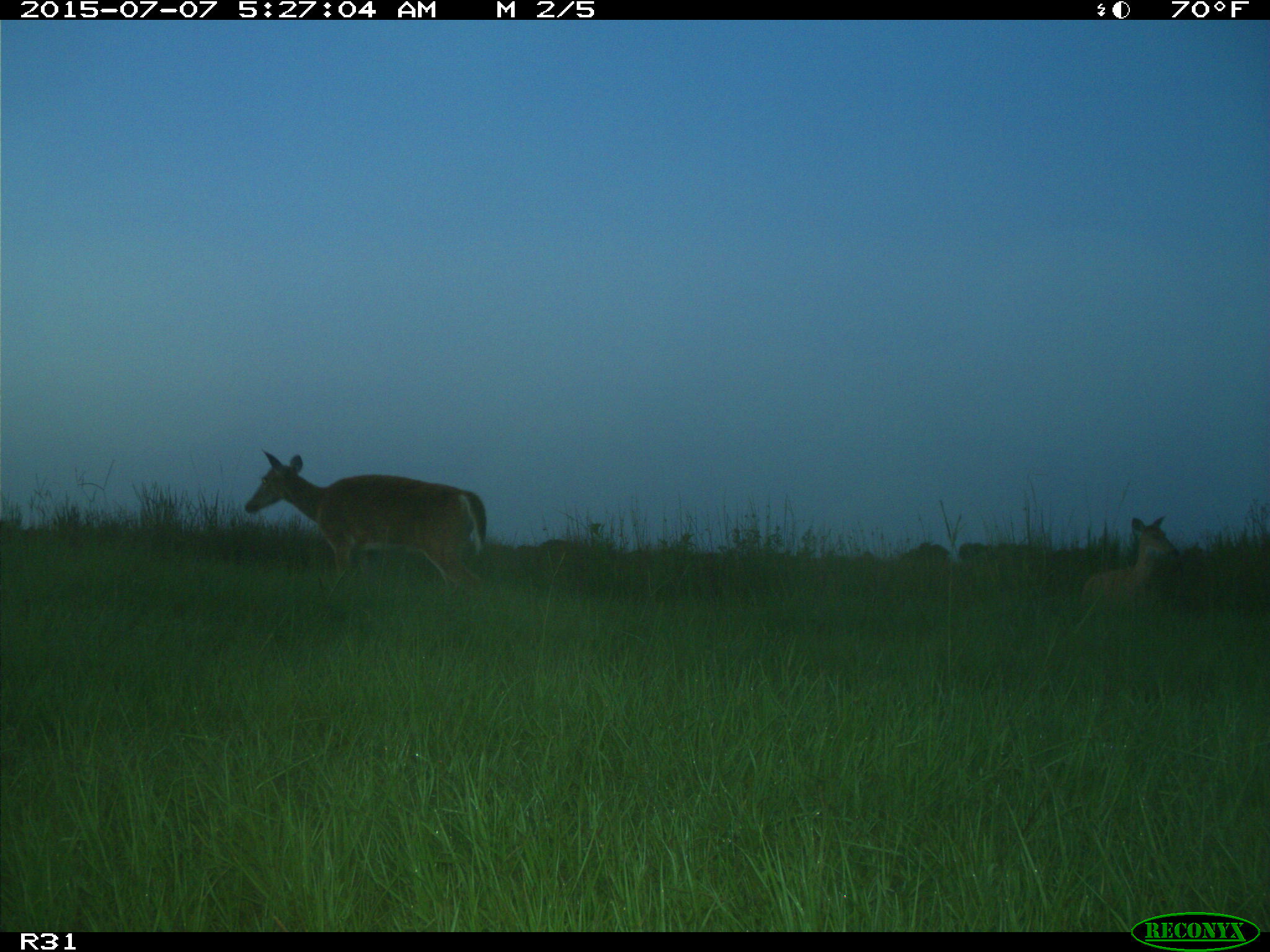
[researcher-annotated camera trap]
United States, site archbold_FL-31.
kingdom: Animalia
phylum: Chordata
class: Mammalia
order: Artiodactyla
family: Cervidae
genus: Odocoileus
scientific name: Odocoileus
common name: deer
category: unidentified deer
Unidentified deer (deer) (Odocoileus).